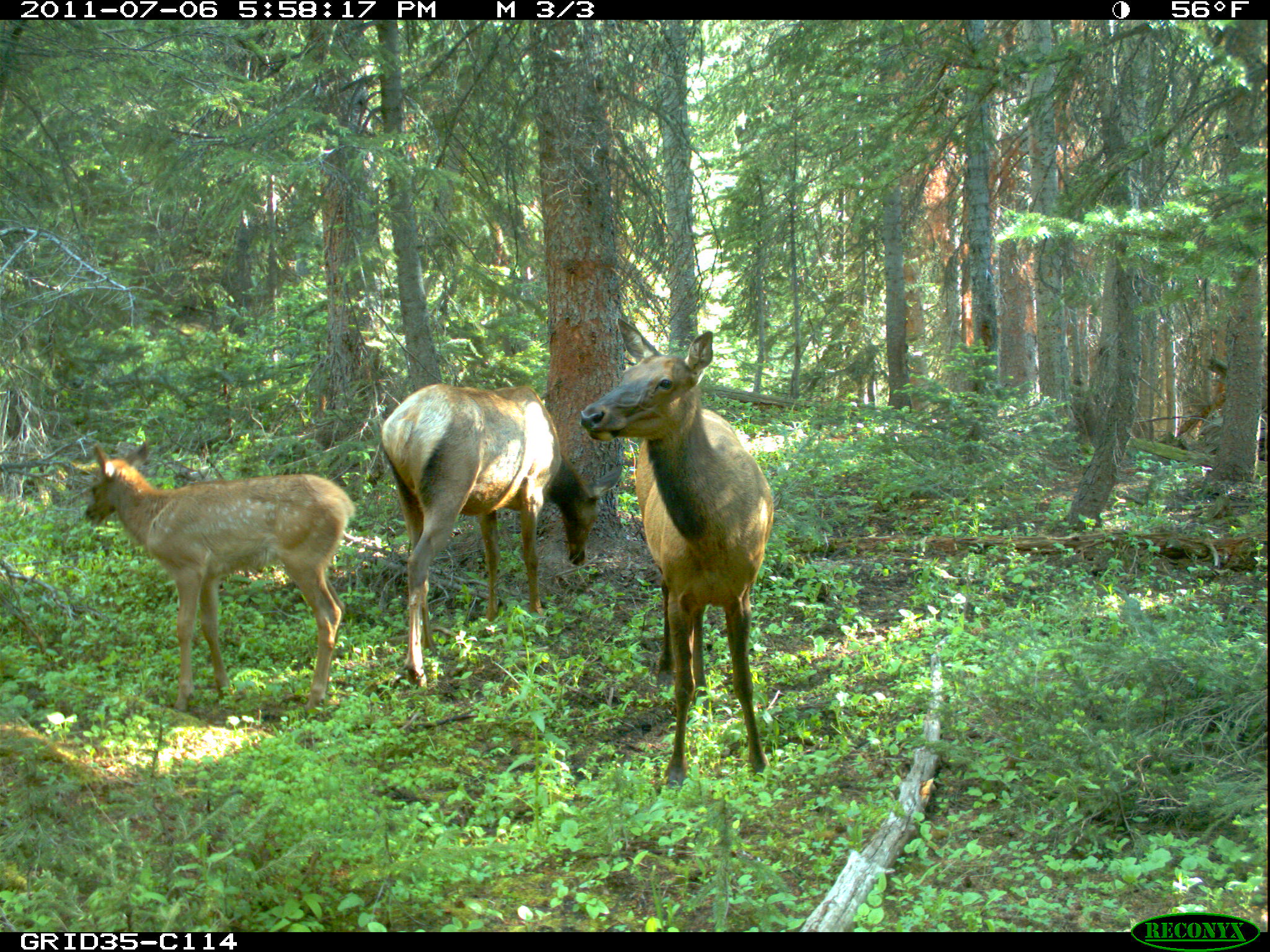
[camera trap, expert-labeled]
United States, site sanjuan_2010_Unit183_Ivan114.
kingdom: Animalia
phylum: Chordata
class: Mammalia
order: Artiodactyla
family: Cervidae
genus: Cervus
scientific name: Cervus elaphus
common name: red deer